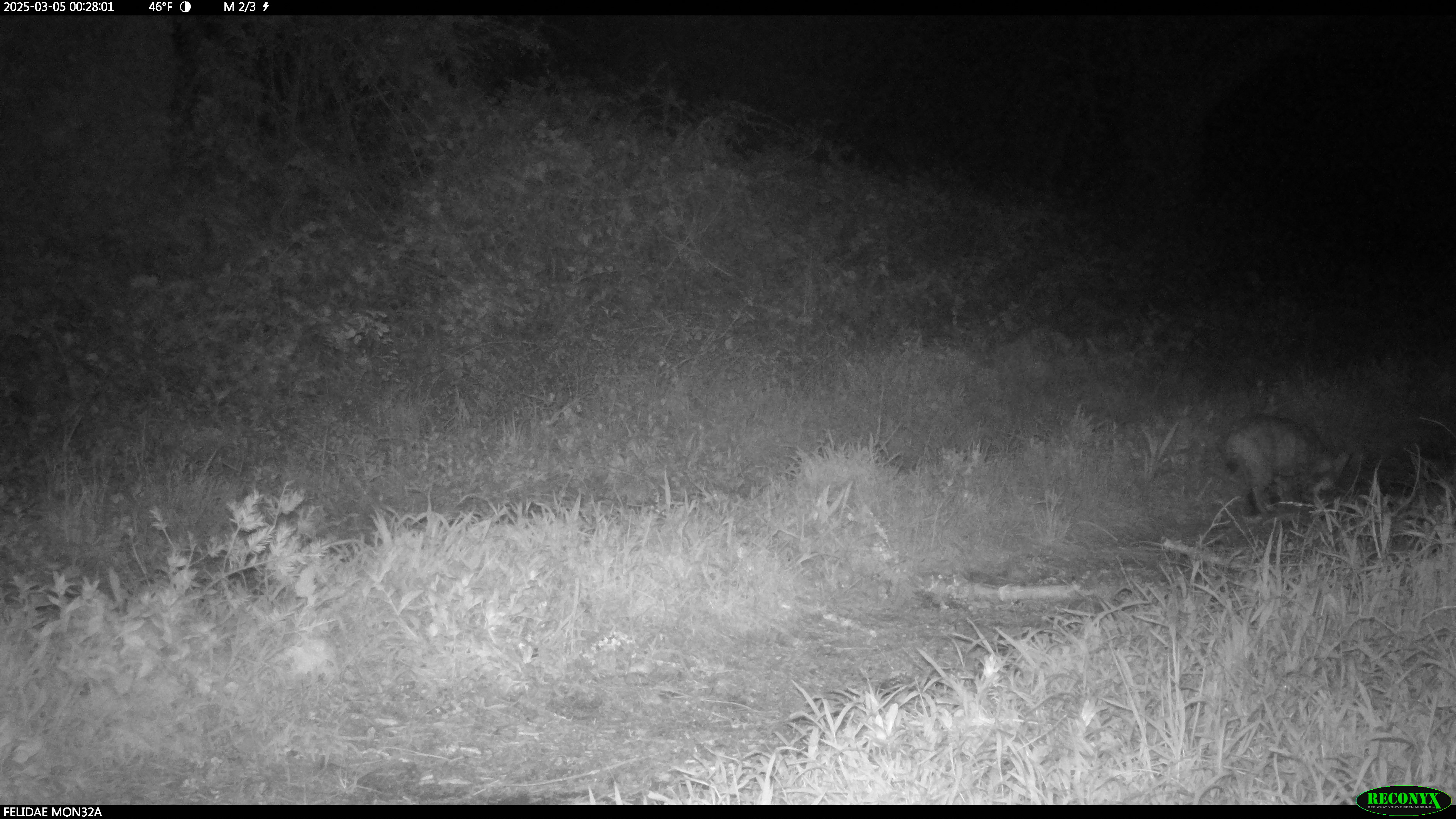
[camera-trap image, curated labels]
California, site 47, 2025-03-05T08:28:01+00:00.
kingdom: Animalia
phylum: Chordata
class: Mammalia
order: Carnivora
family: Felidae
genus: Lynx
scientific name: Lynx rufus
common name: bobcat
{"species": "bobcat (Lynx rufus)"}